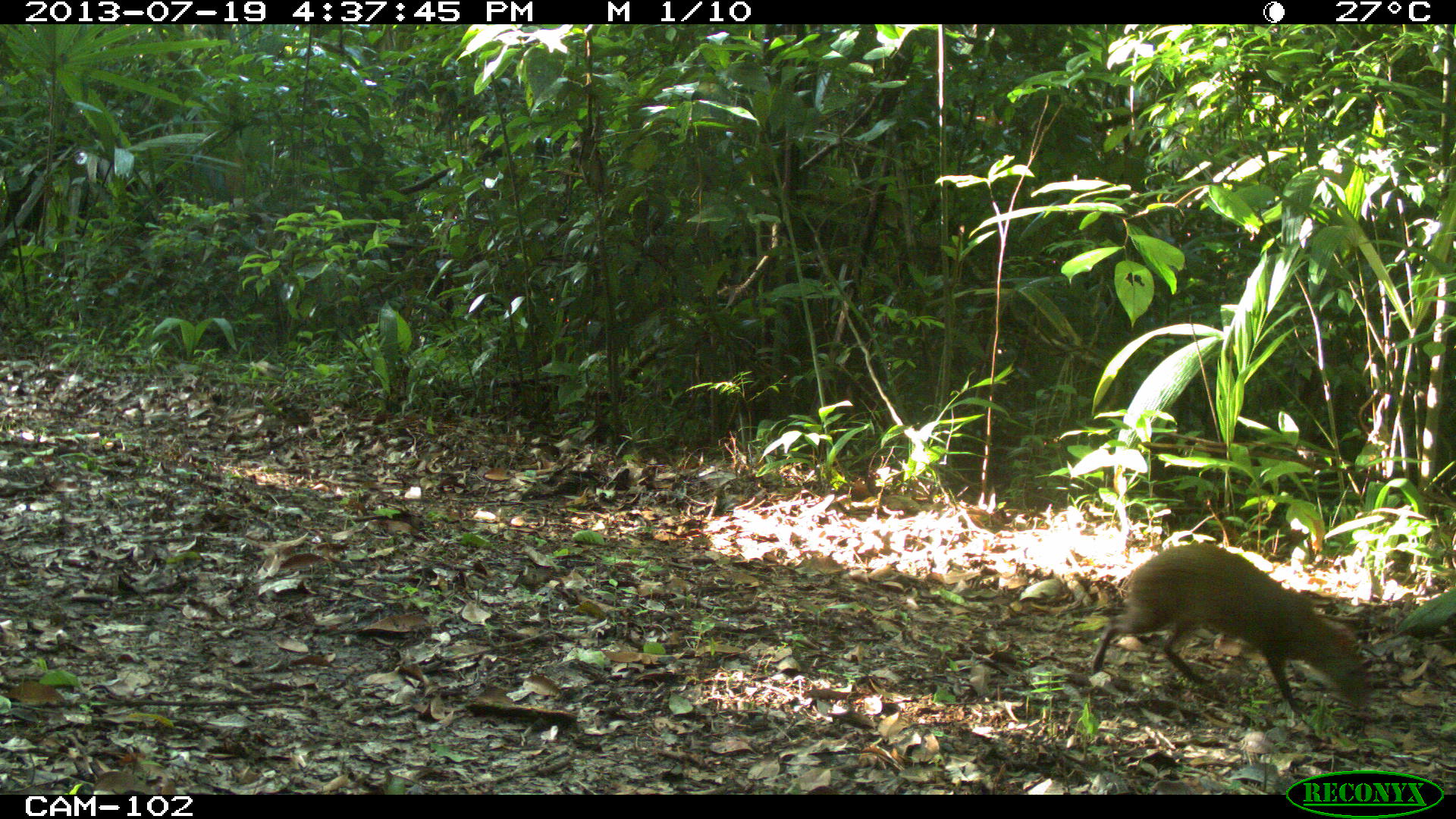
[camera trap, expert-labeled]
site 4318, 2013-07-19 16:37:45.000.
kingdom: Animalia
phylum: Chordata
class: Mammalia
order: Rodentia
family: Dasyproctidae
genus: Dasyprocta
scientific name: Dasyprocta punctata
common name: central american agouti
Dasyprocta punctata (central american agouti), count 1.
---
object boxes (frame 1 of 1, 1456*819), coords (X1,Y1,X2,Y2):
dasyprocta punctata: (1088,541,1376,732)